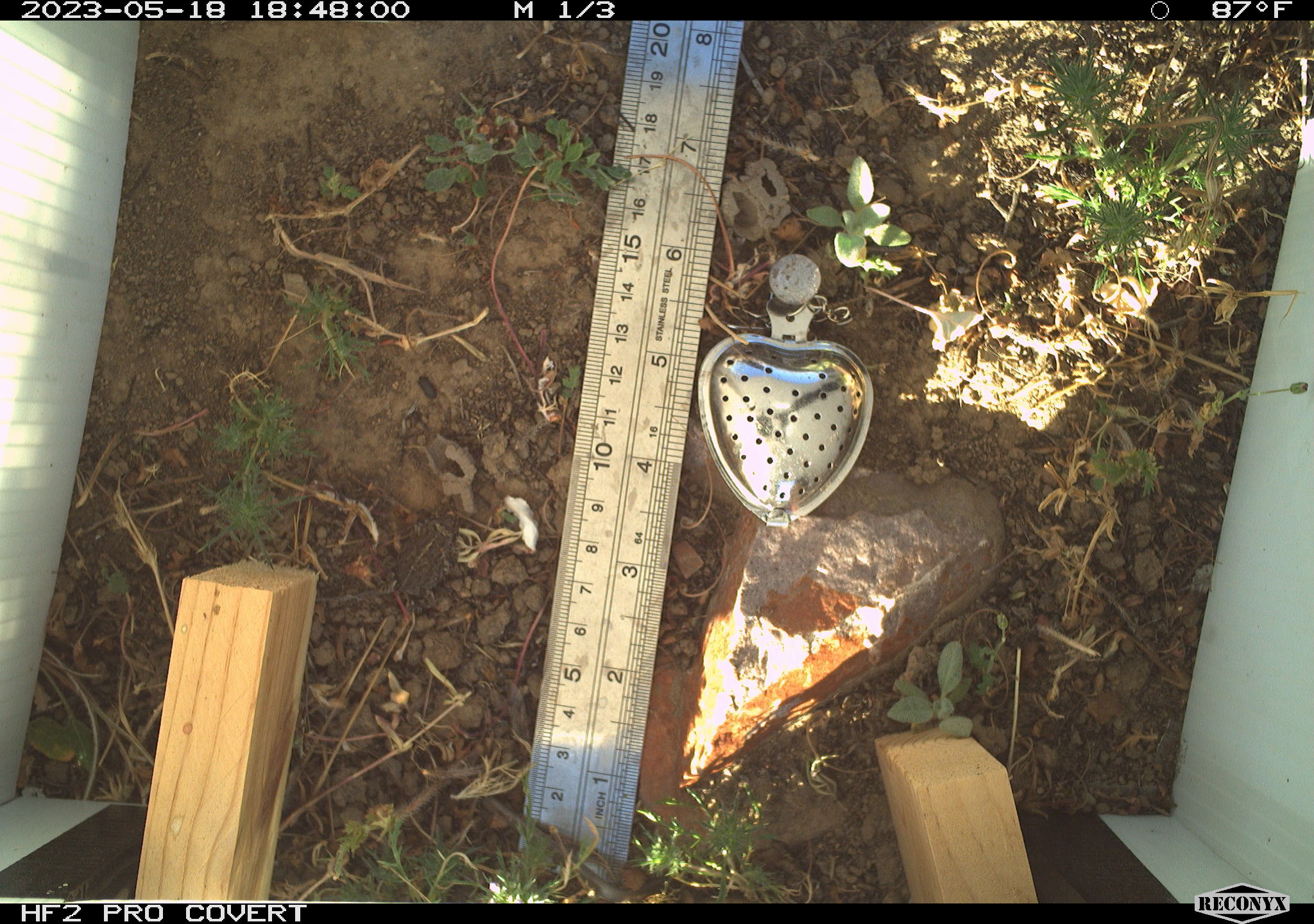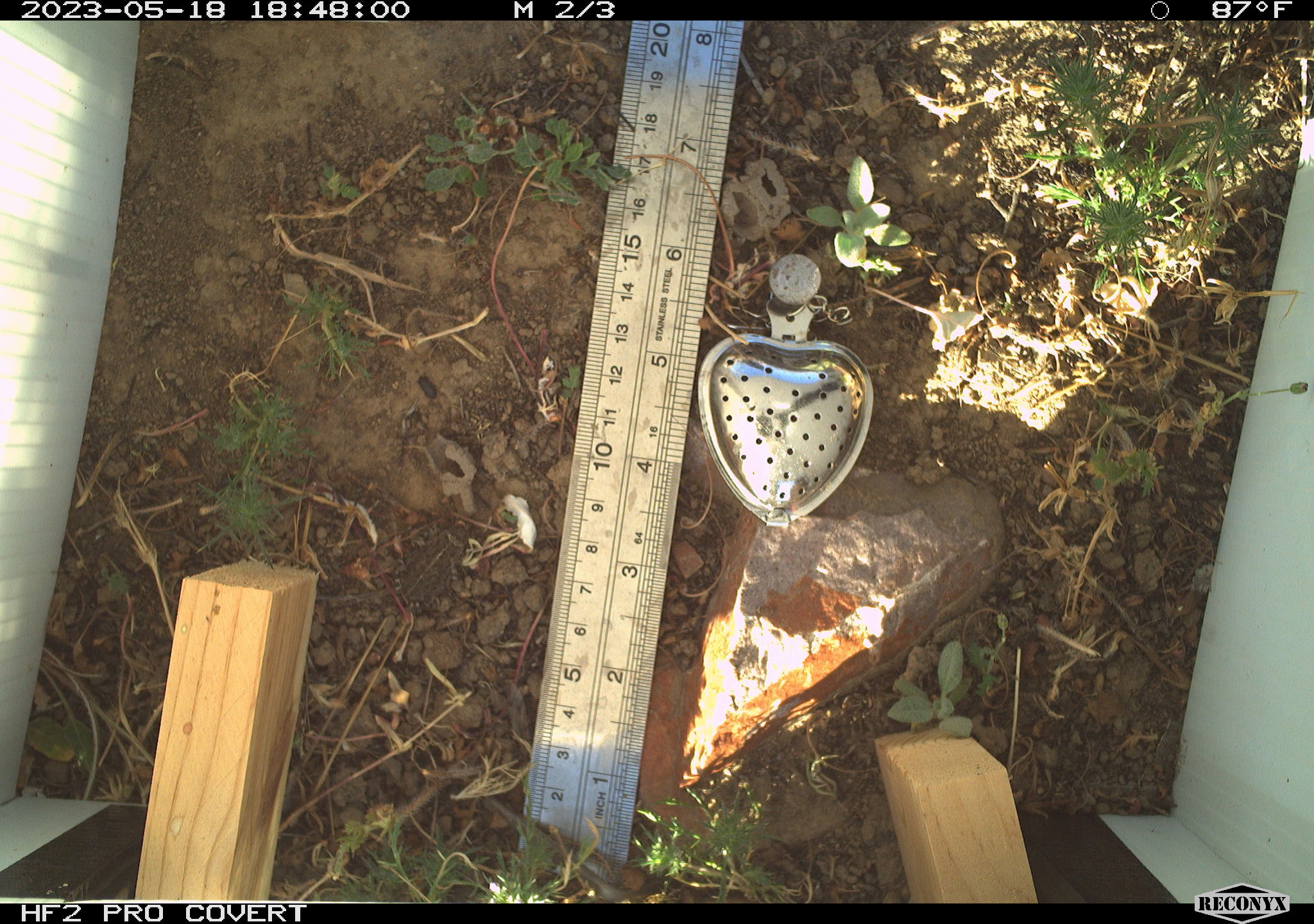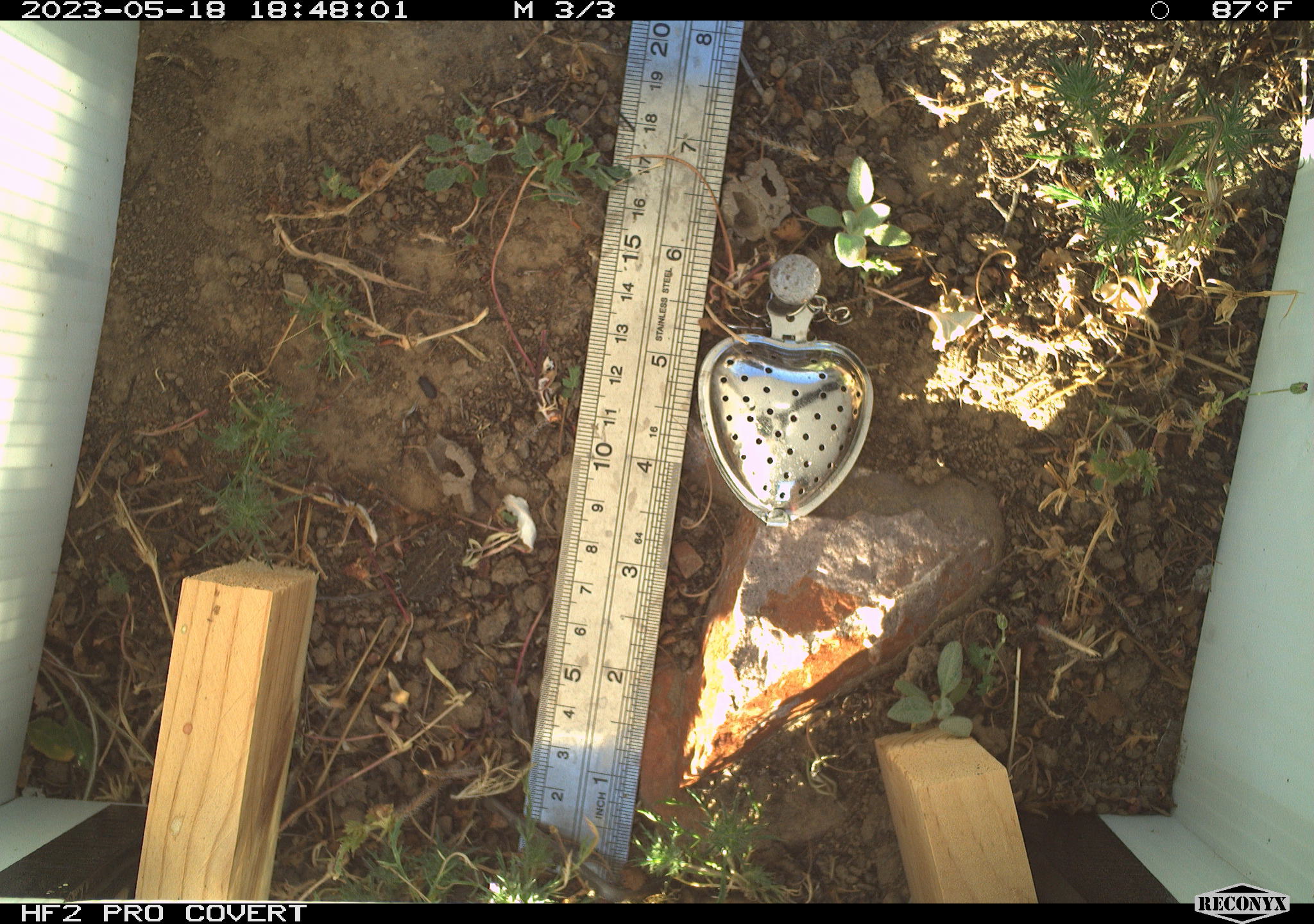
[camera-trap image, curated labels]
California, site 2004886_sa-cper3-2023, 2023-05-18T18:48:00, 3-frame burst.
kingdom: Animalia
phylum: Chordata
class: Amphibia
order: Anura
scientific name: Anura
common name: frogs